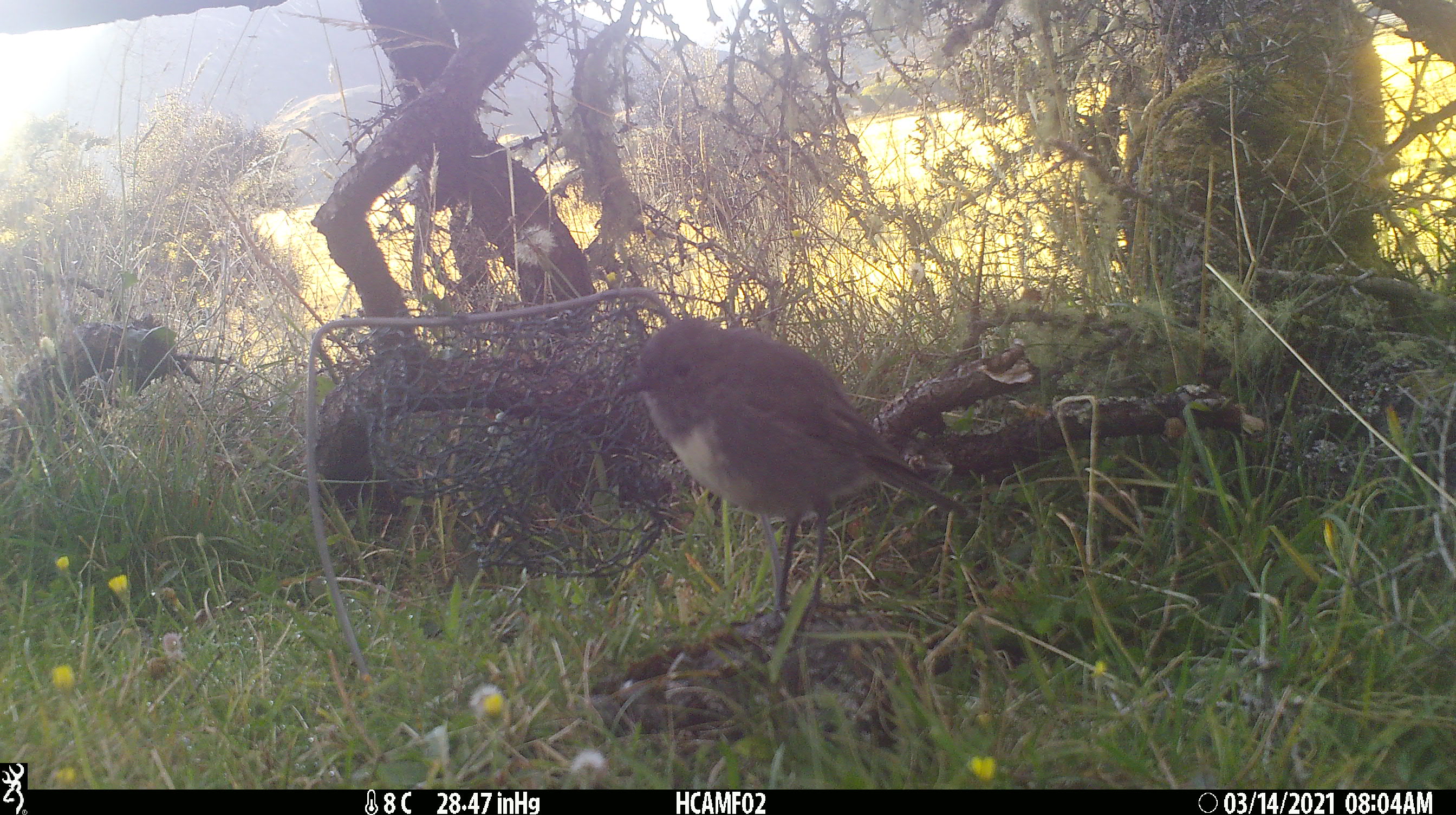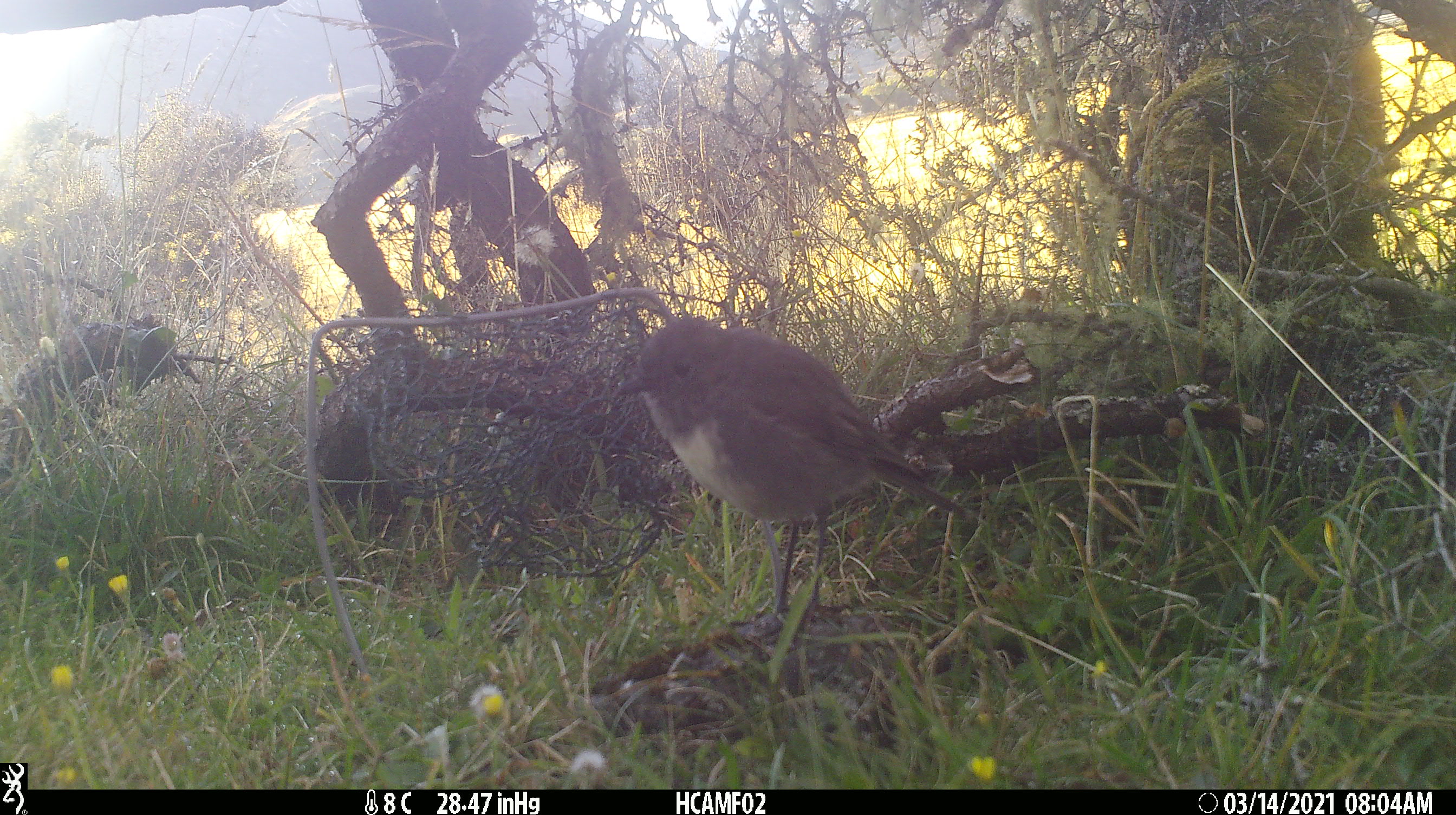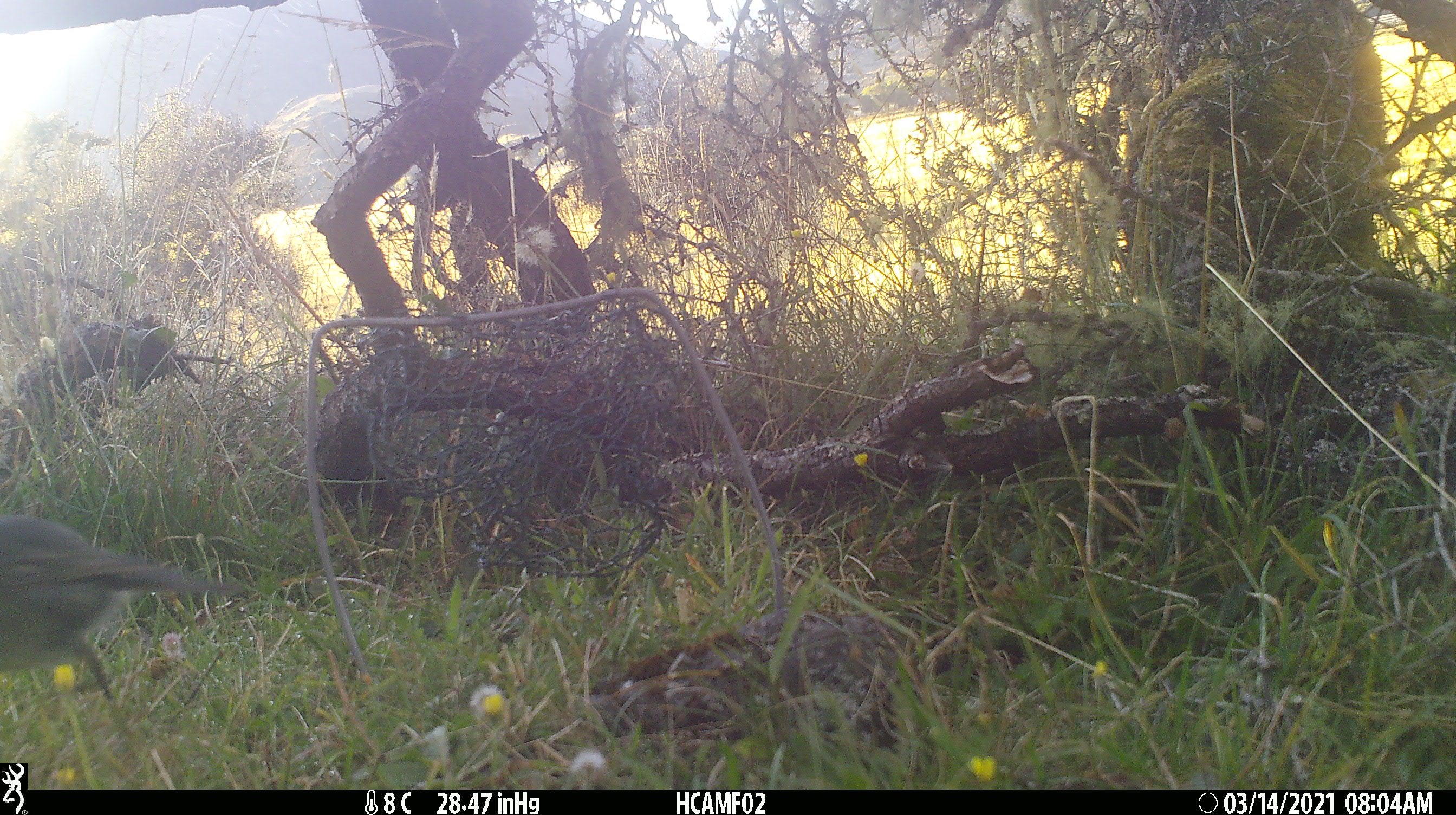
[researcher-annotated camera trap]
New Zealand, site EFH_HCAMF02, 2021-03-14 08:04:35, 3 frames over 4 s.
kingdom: Animalia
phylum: Chordata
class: Aves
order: Passeriformes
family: Petroicidae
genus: Petroica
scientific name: Petroica australis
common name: new zealand robin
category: robin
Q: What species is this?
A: Robin (new zealand robin) (Petroica australis).